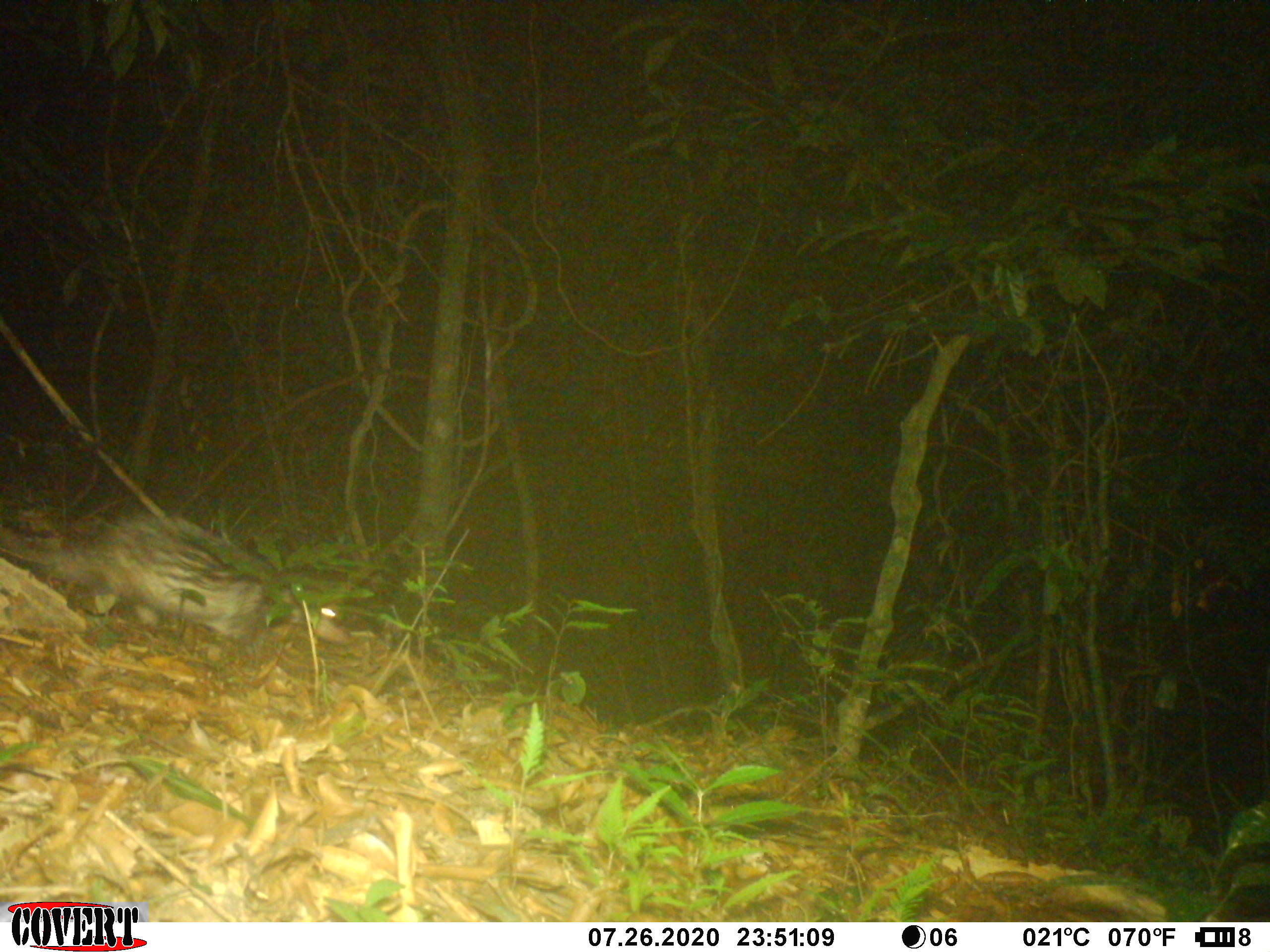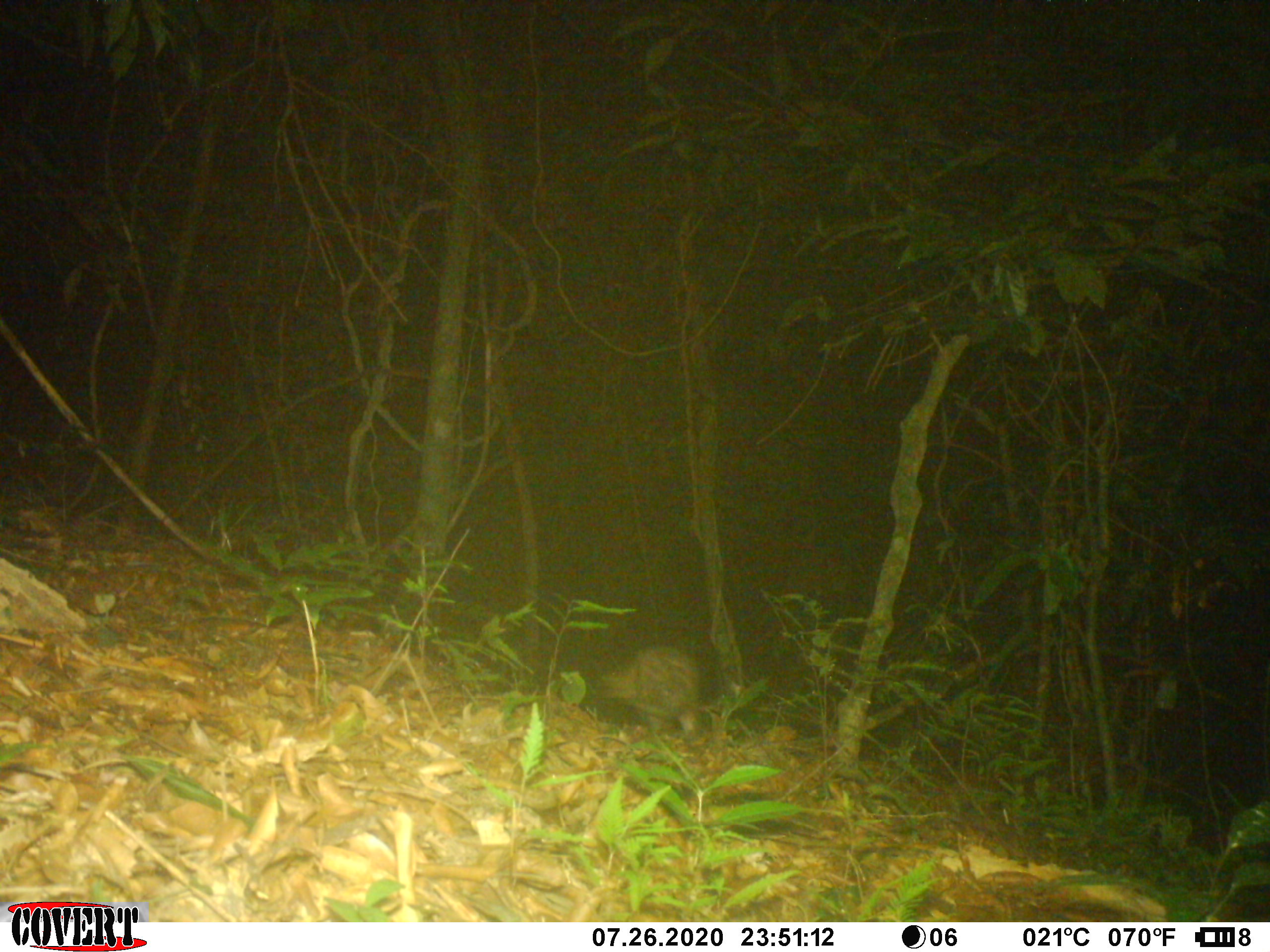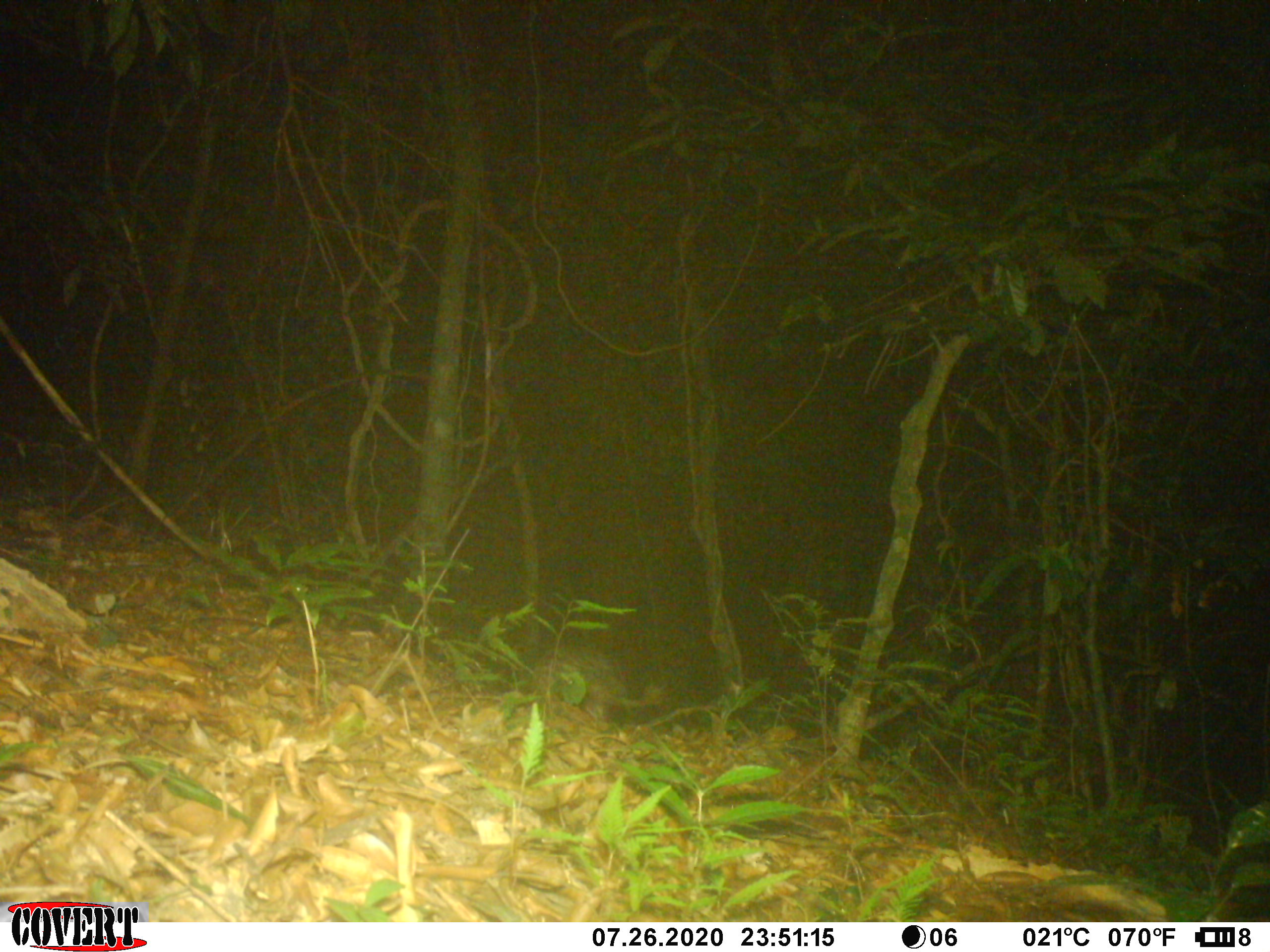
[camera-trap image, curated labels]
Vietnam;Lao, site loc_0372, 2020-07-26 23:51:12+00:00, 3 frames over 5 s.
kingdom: Animalia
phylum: Chordata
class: Mammalia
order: Rodentia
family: Hystricidae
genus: Atherurus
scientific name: Atherurus macrourus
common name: asiatic brush-tailed porcupine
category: asiatic brush tailed porcupine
Asiatic brush tailed porcupine (asiatic brush-tailed porcupine) (Atherurus macrourus). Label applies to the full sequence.